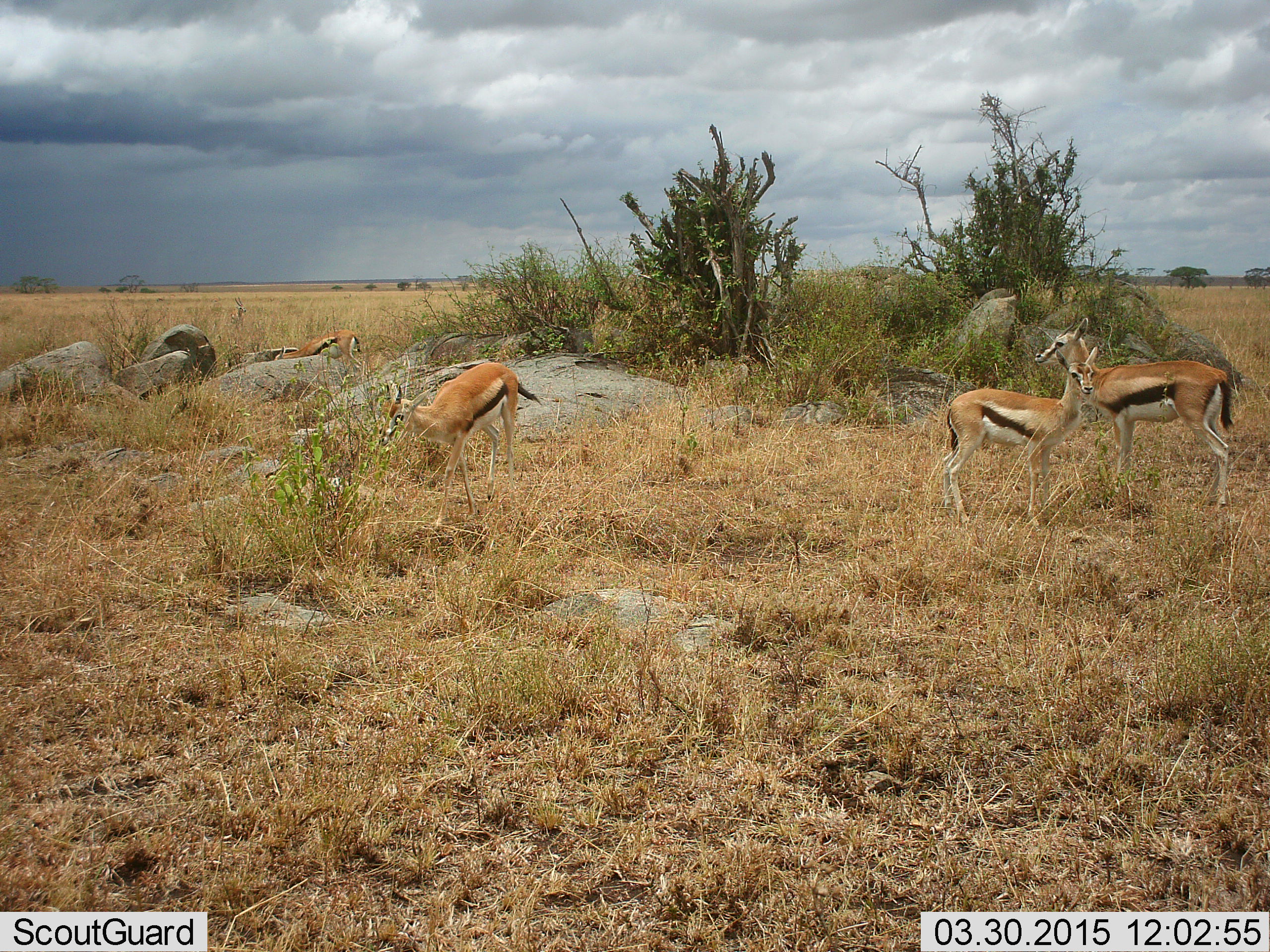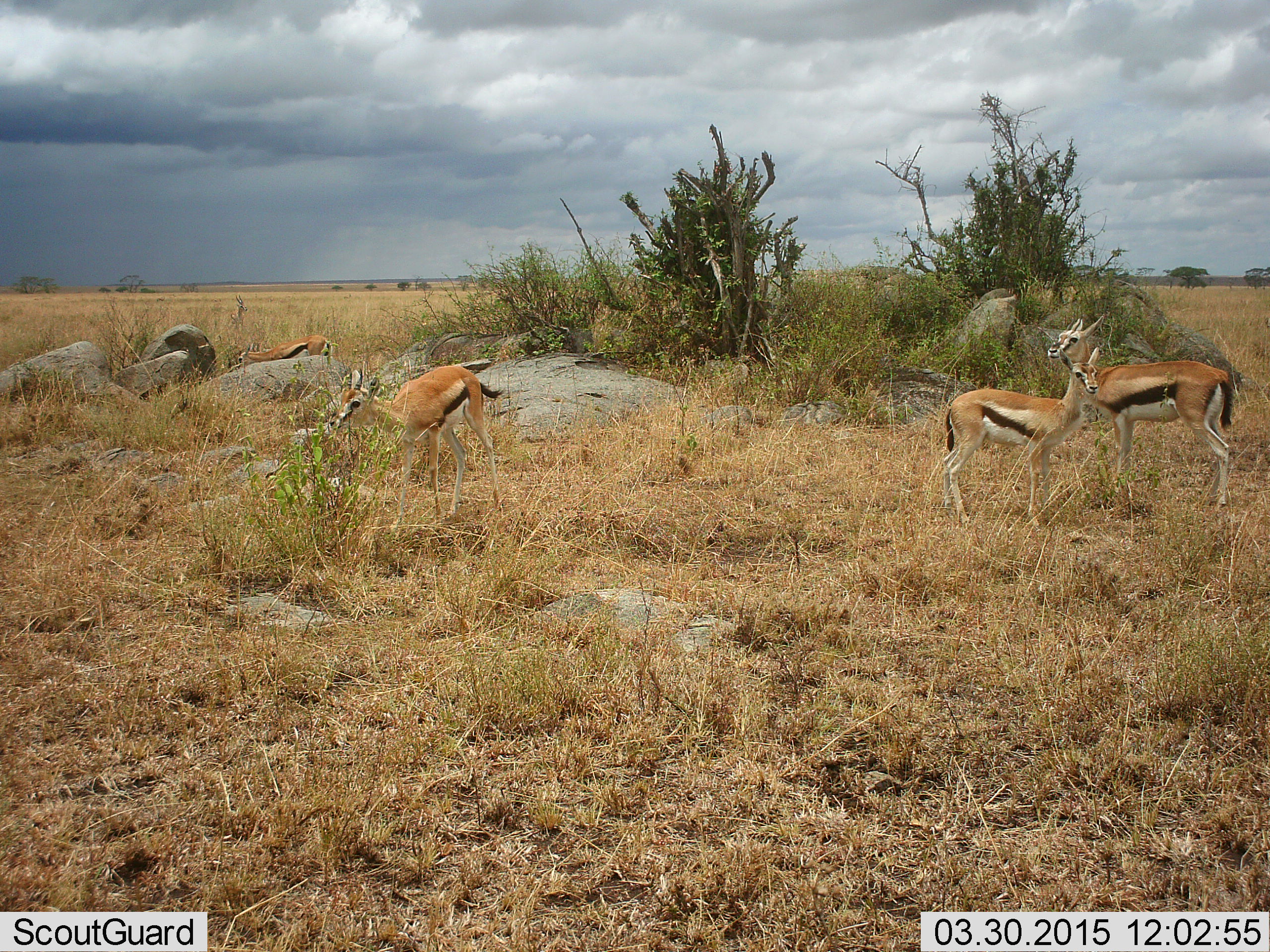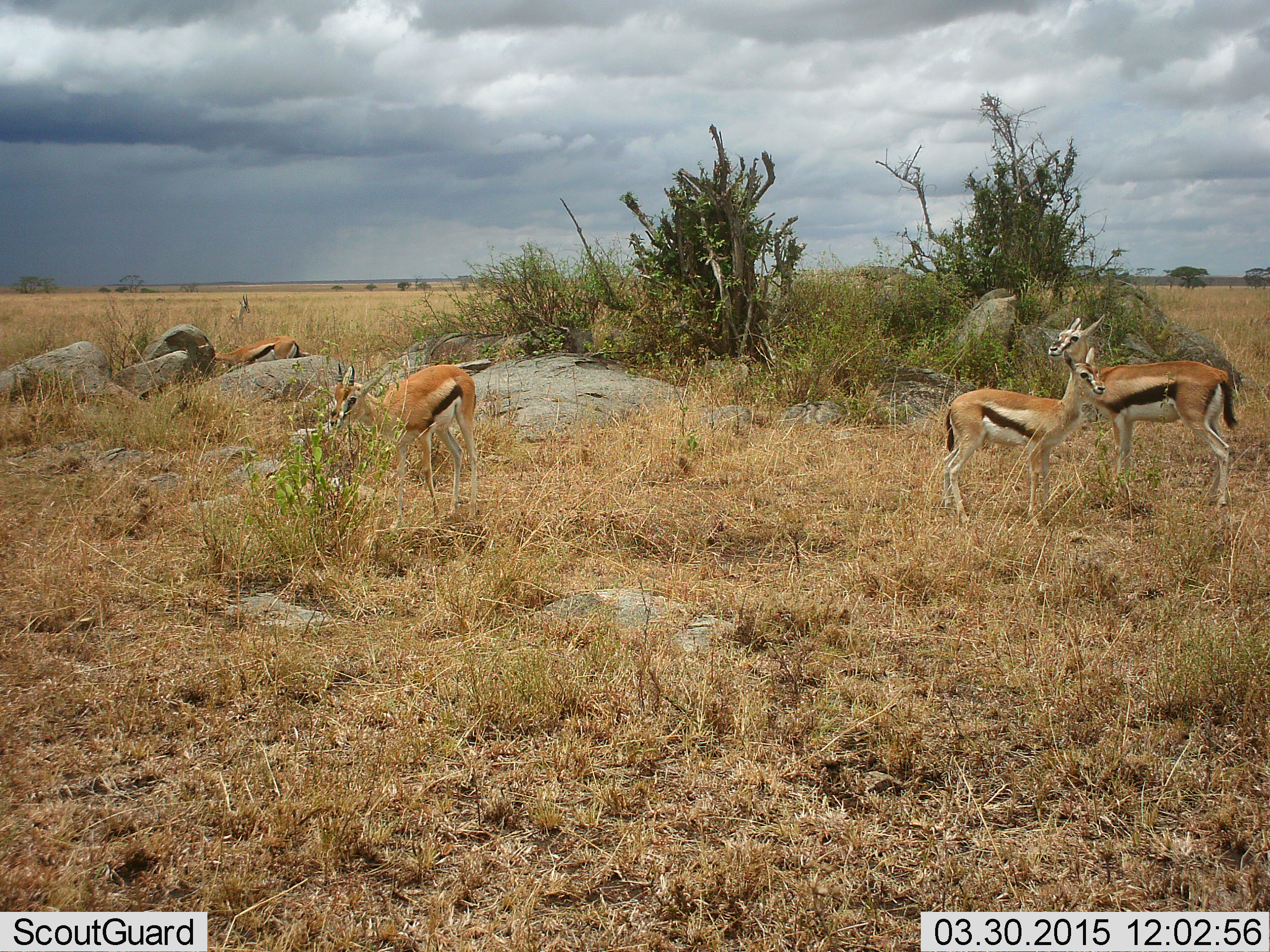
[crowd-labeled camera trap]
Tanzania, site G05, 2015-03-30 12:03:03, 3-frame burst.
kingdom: Animalia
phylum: Chordata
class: Mammalia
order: Artiodactyla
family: Bovidae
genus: Eudorcas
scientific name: Eudorcas thomsonii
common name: thomson's gazelle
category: gazellethomsons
Gazellethomsons (thomson's gazelle) (Eudorcas thomsonii), count 4. Behavior (volunteer vote fractions): standing 90%, resting 0%, moving 70%, interacting 0%. Young present (vote fraction): 30%. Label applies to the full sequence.